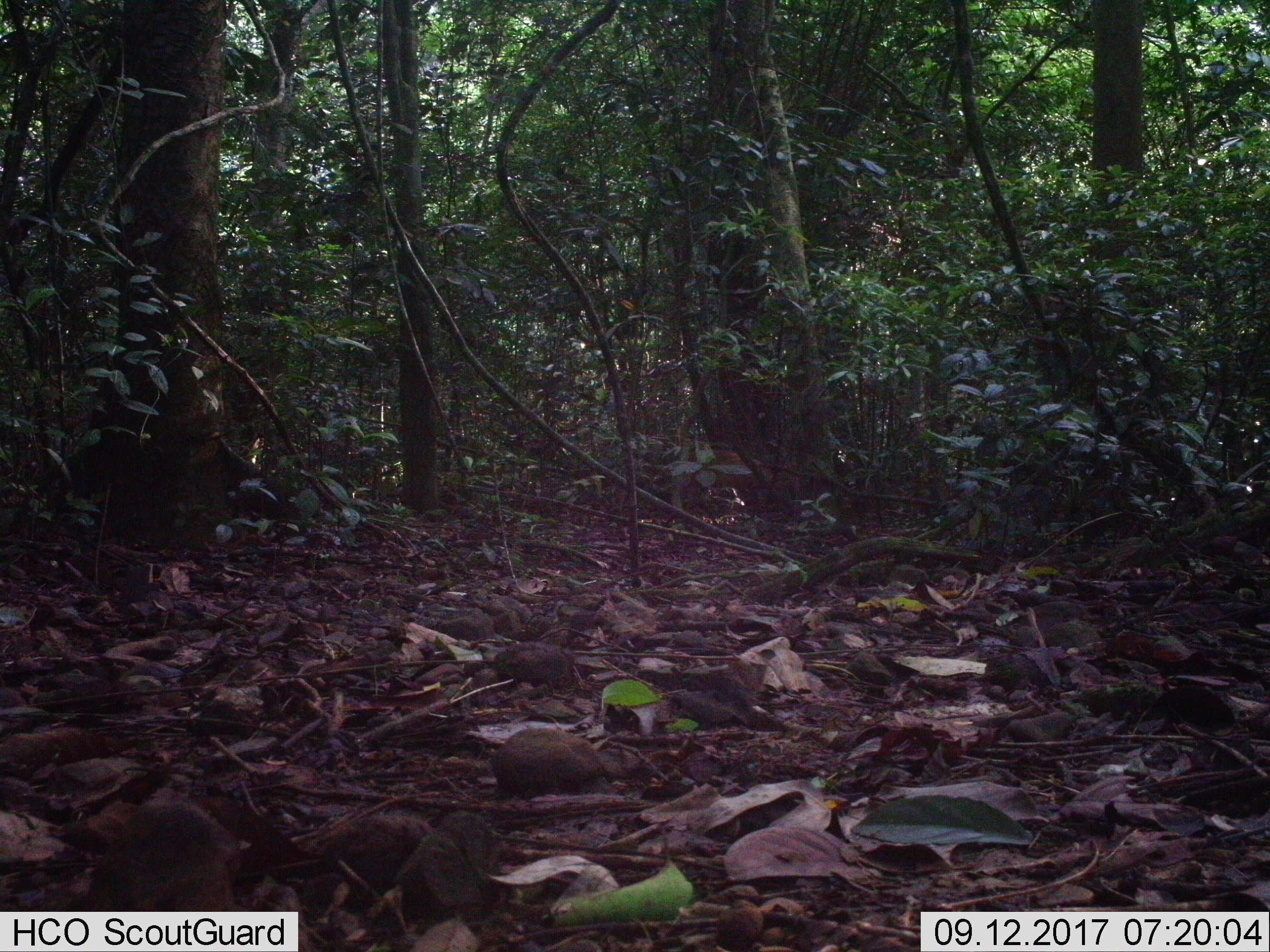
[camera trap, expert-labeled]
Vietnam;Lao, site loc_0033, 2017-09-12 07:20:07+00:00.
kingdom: Animalia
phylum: Chordata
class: Mammalia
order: Artiodactyla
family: Cervidae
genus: Muntiacus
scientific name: Muntiacus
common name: muntjacs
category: unidentified muntjac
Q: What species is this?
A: Unidentified muntjac (muntjacs) (Muntiacus).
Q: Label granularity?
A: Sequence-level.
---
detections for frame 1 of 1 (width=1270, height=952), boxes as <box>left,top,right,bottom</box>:
unidentified muntjac: <box>684,448,832,504</box>